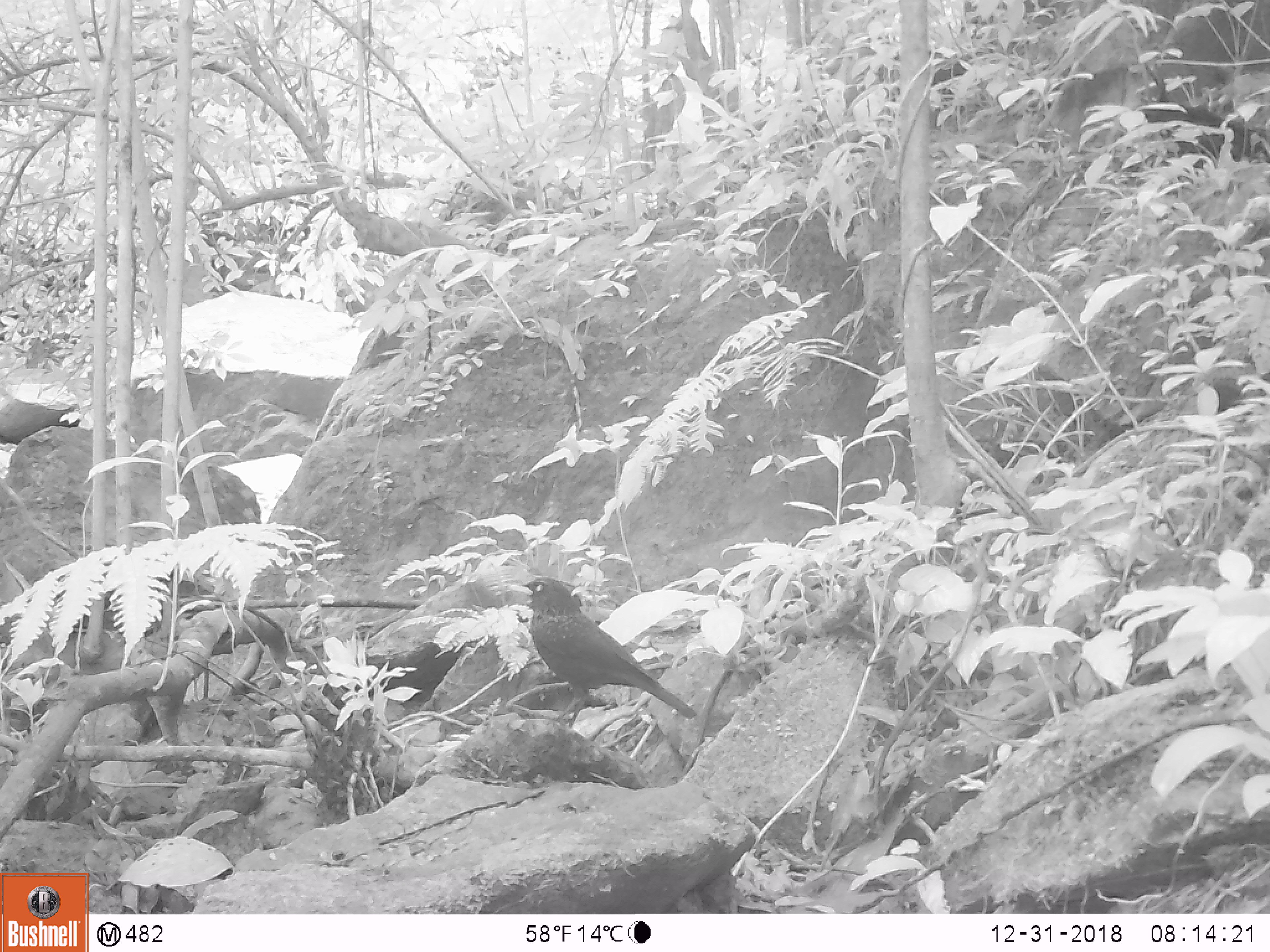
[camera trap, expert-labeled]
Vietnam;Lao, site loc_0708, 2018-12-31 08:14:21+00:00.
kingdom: Animalia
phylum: Chordata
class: Aves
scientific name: Aves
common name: bird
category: unidentified bird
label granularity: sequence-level